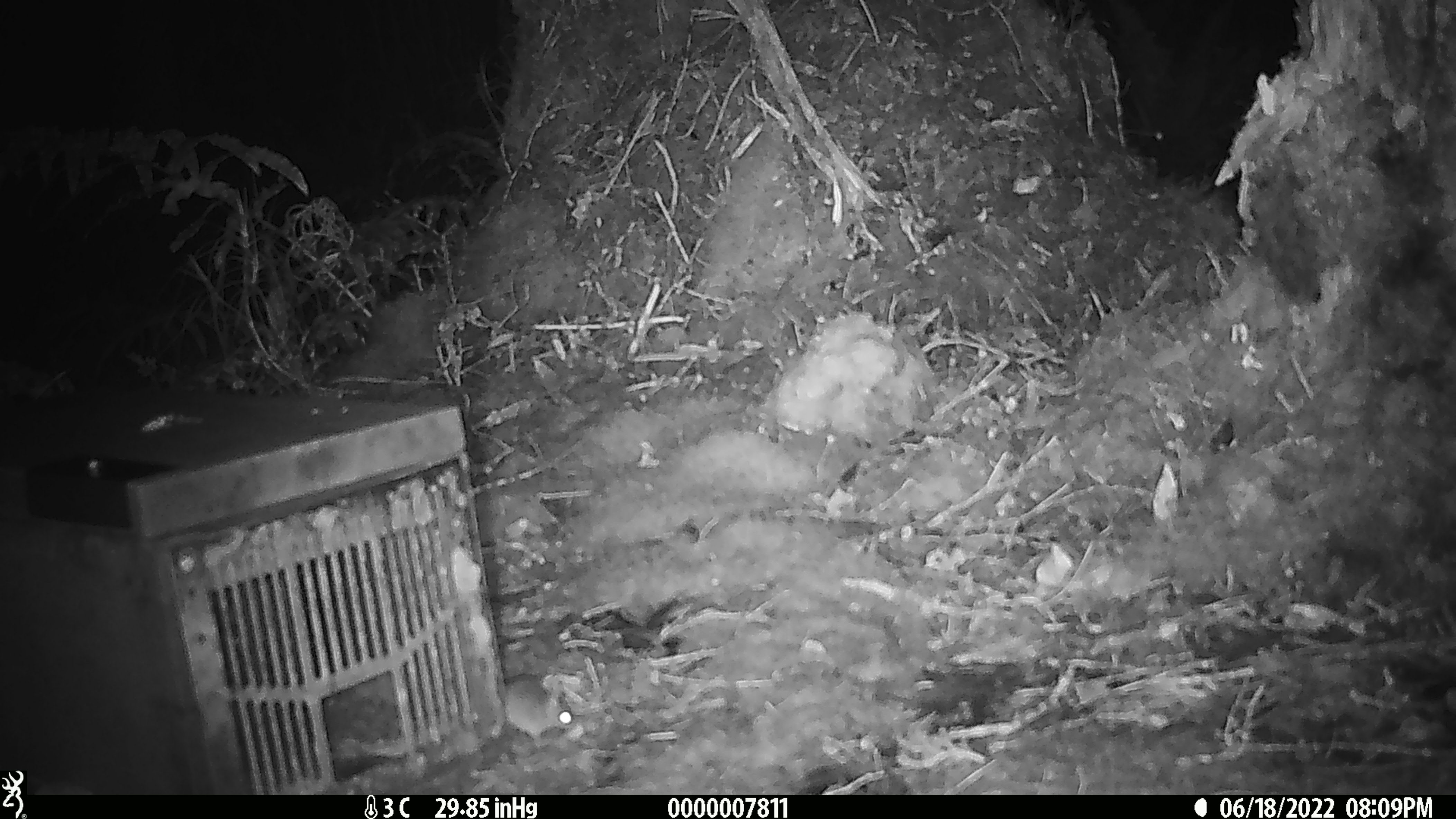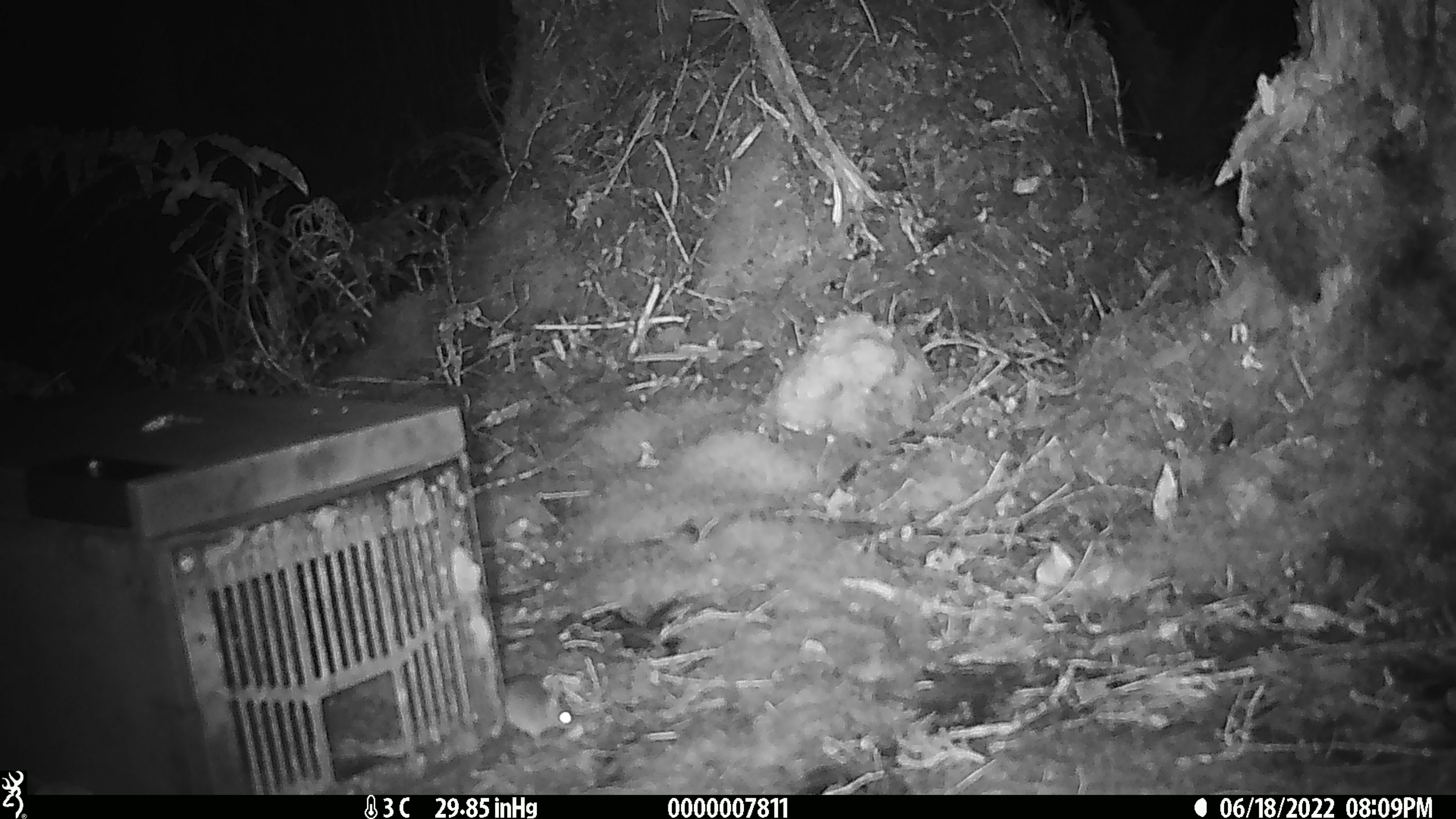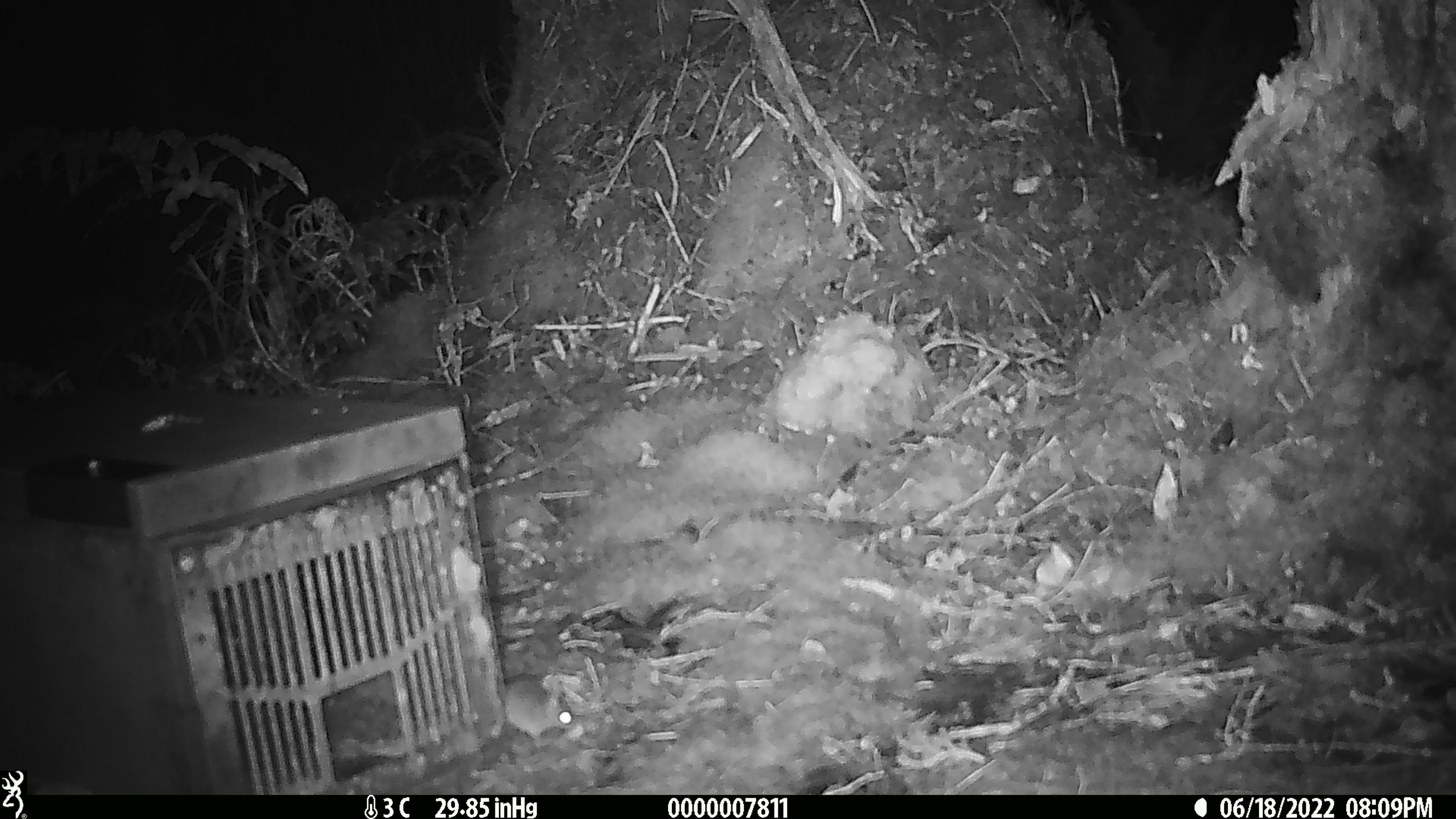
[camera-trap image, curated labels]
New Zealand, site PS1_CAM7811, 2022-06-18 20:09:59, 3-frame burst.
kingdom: Animalia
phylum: Chordata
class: Mammalia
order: Rodentia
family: Muridae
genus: Mus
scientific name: Mus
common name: mouse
Mouse (Mus).